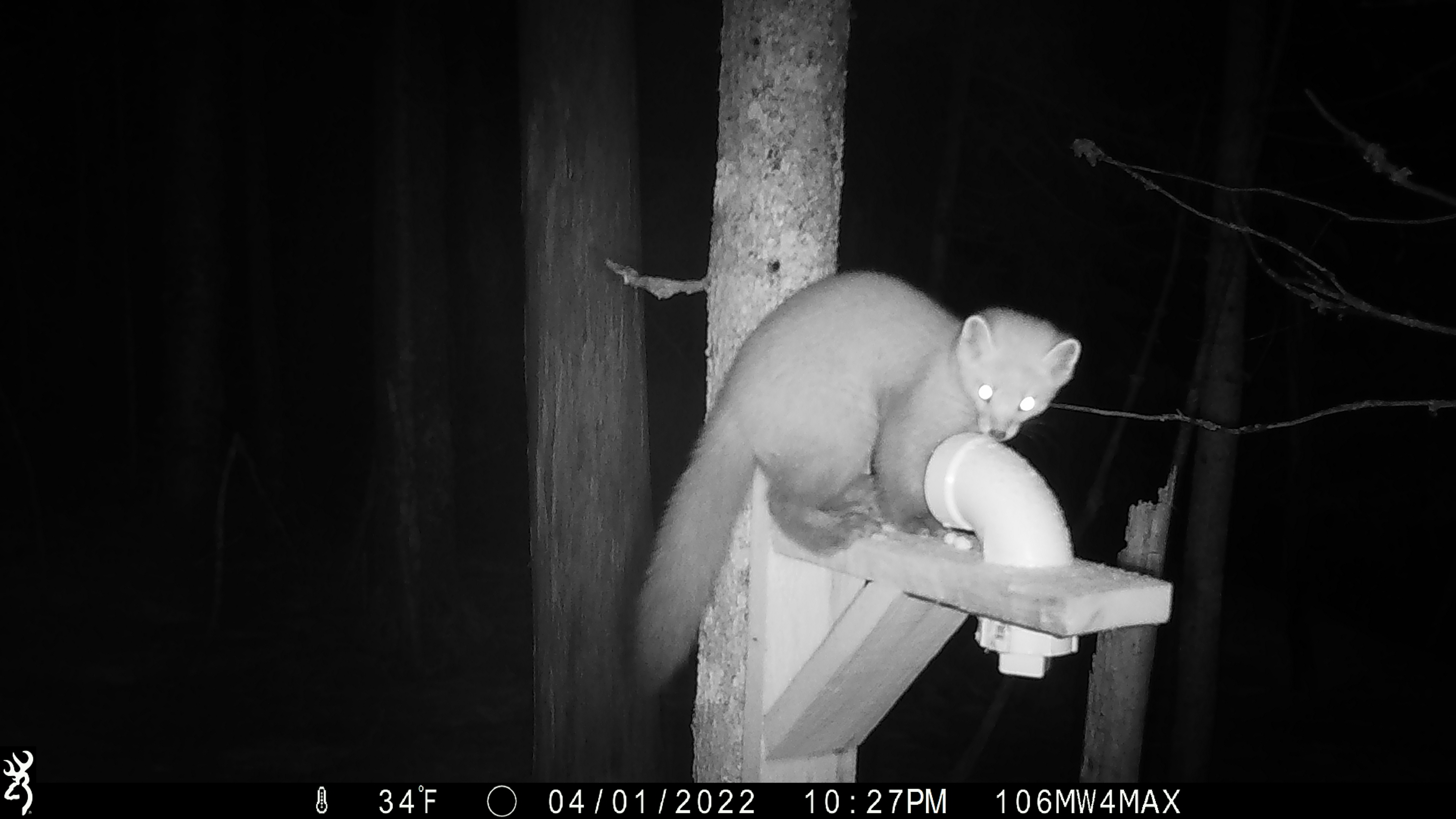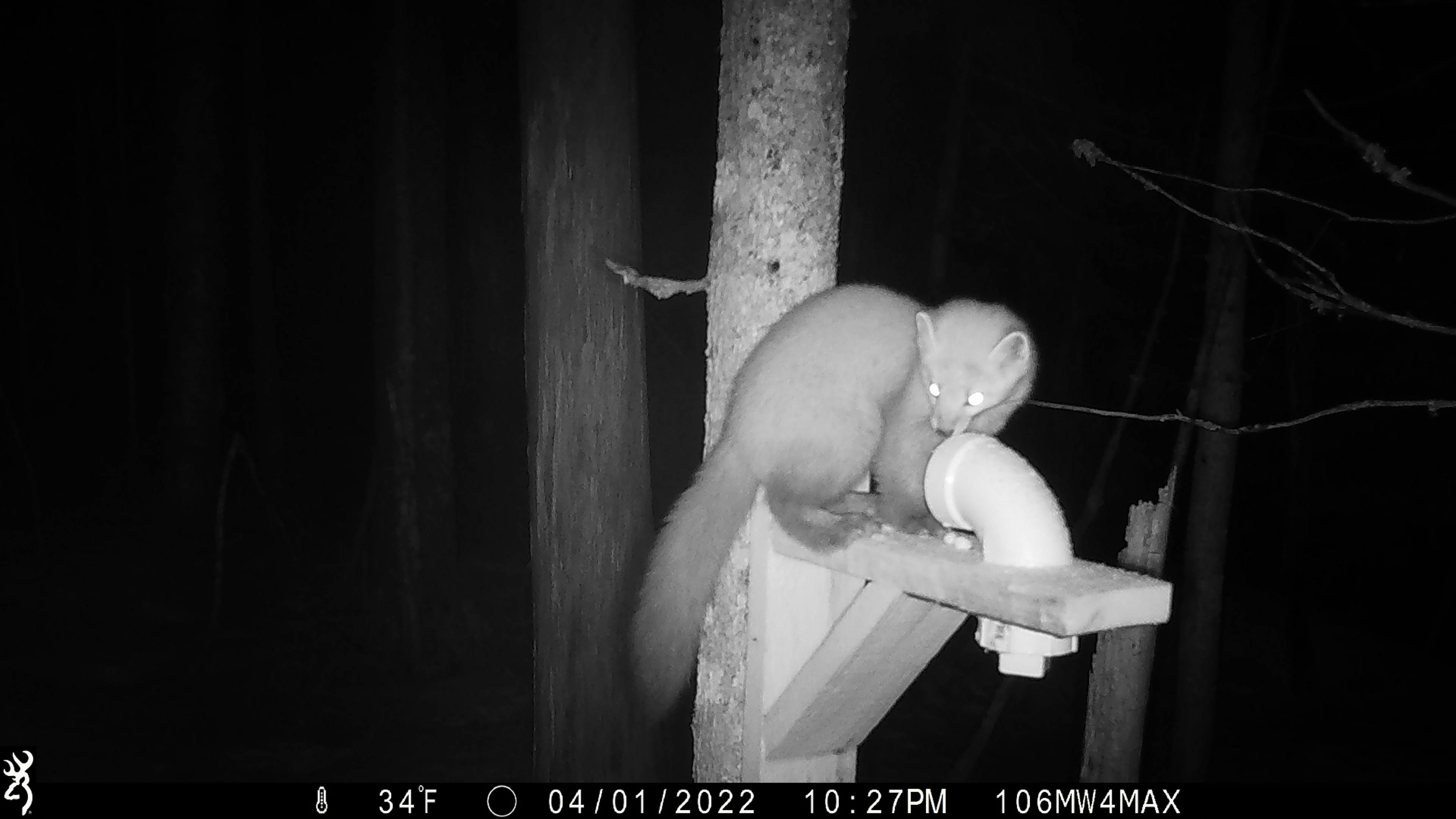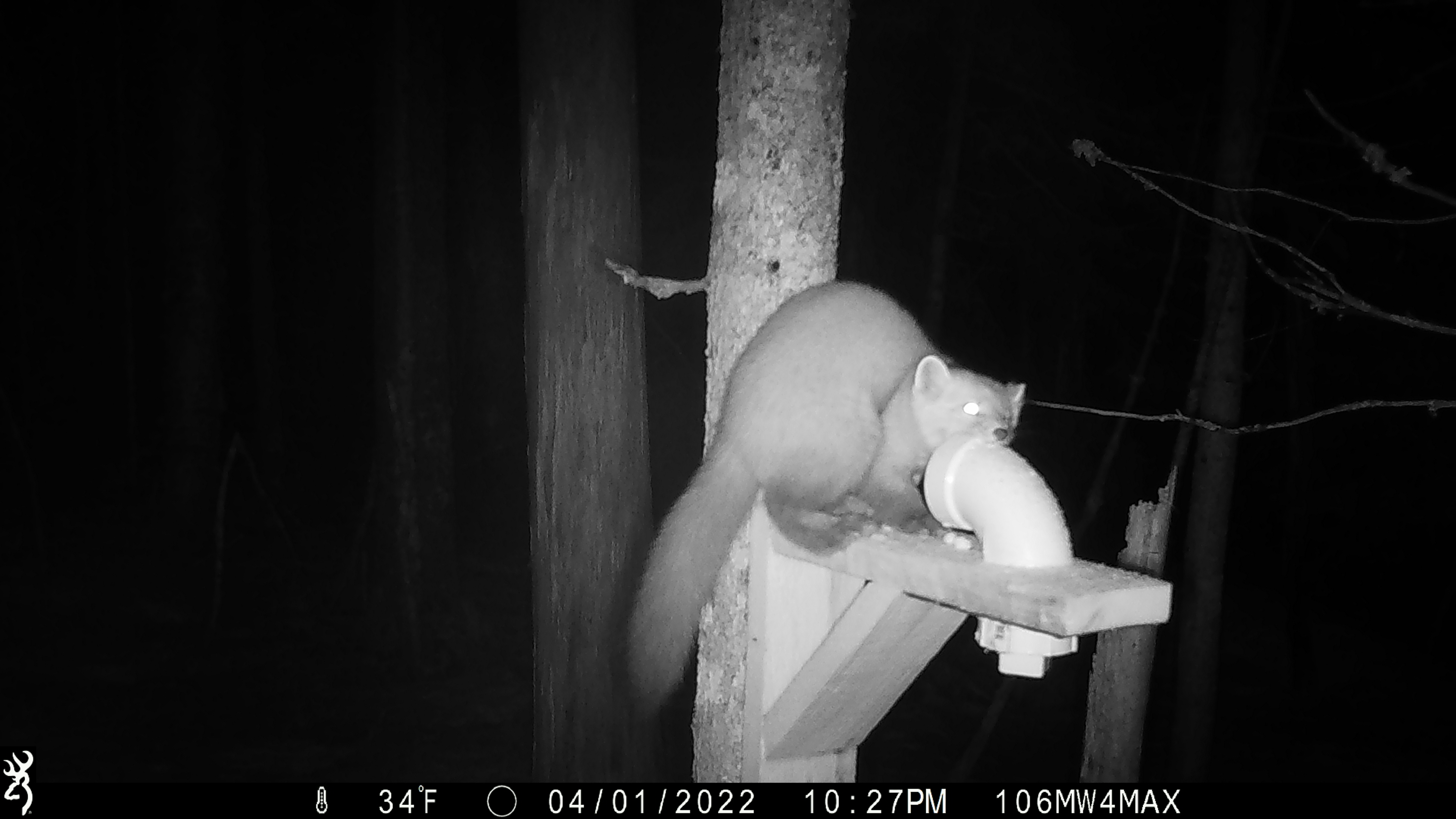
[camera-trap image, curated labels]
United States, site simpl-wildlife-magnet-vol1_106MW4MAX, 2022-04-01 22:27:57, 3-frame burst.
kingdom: Animalia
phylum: Chordata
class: Mammalia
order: Carnivora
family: Mustelidae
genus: Martes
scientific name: Martes americana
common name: american marten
American marten (Martes americana).